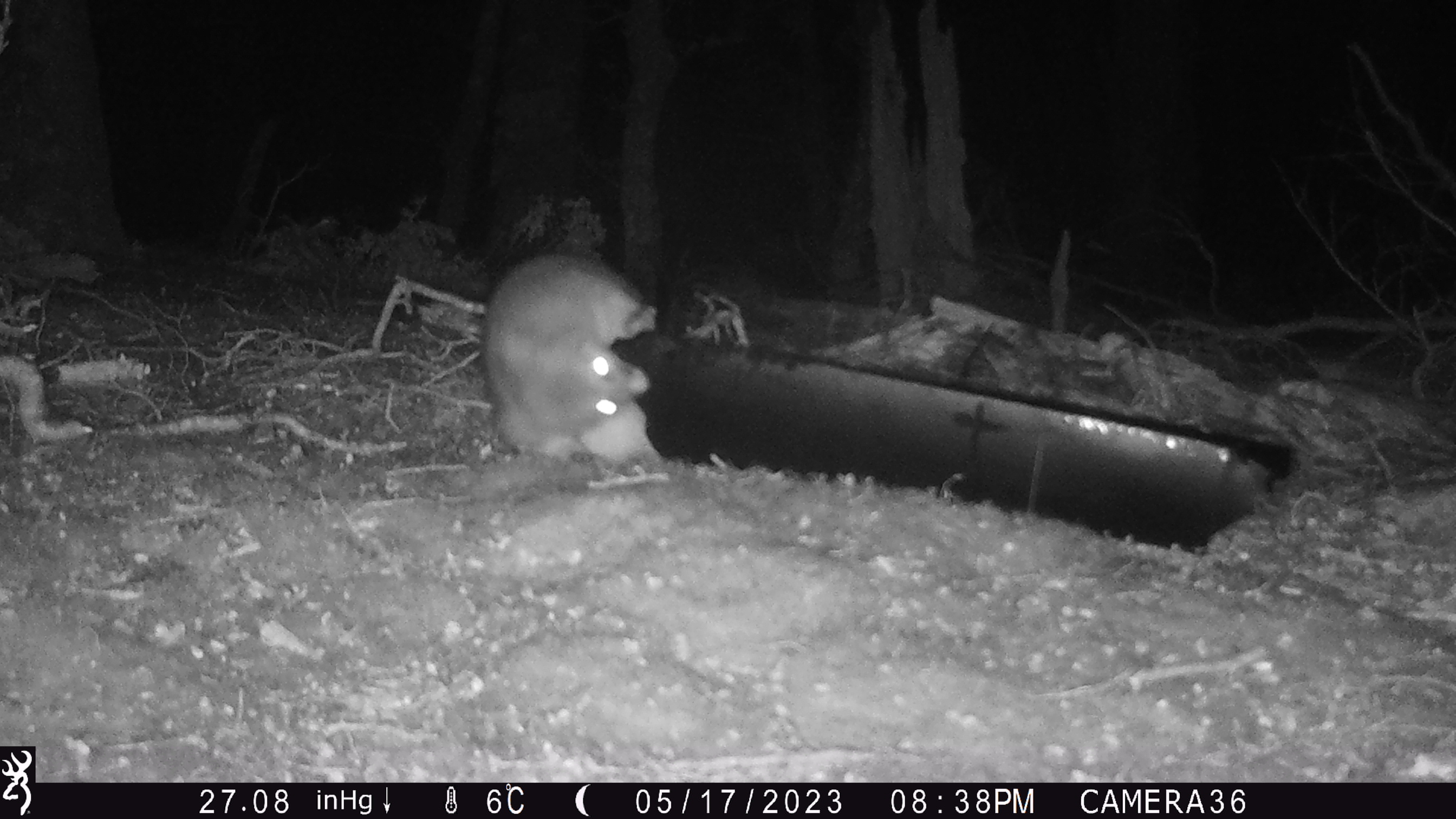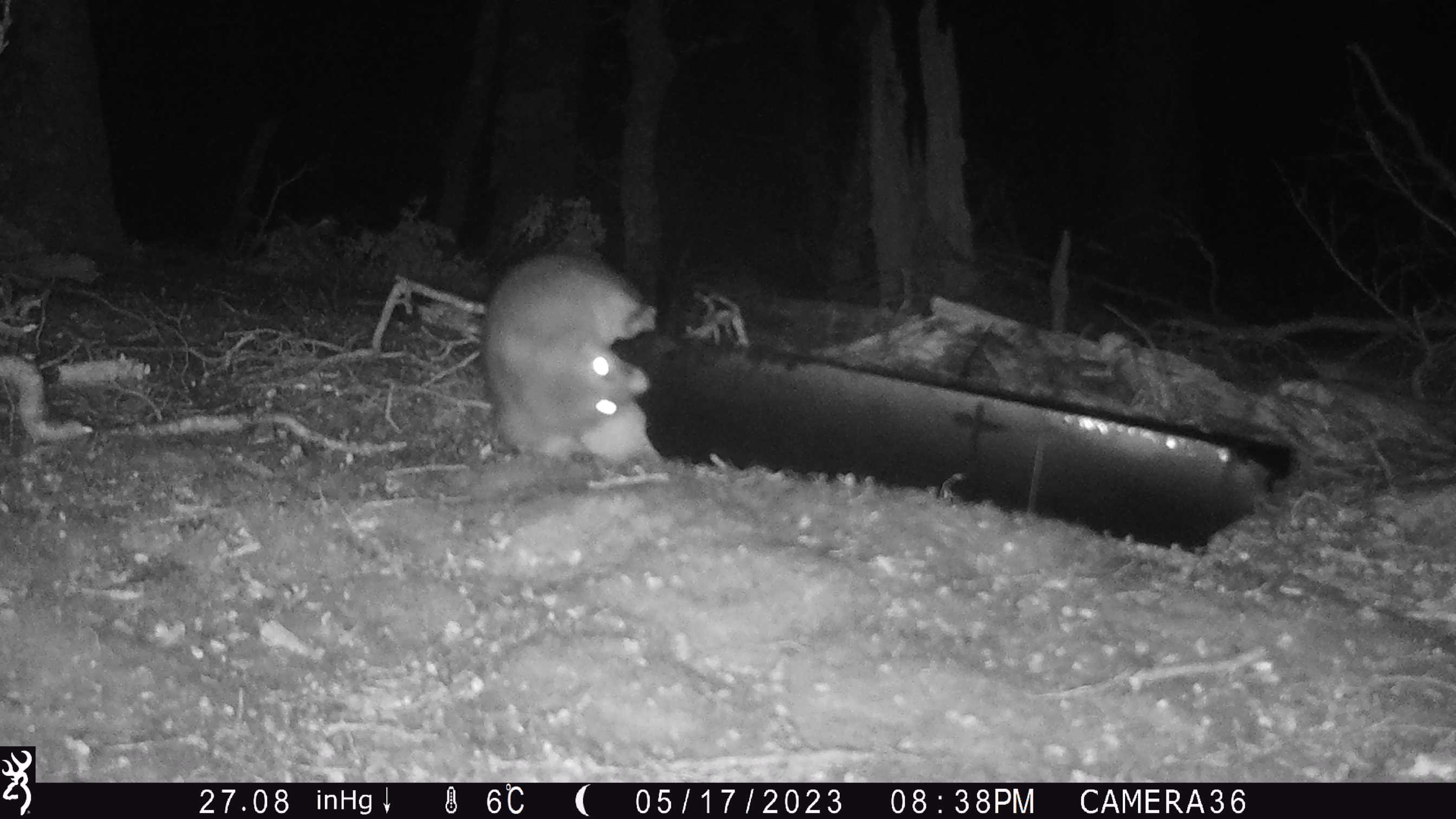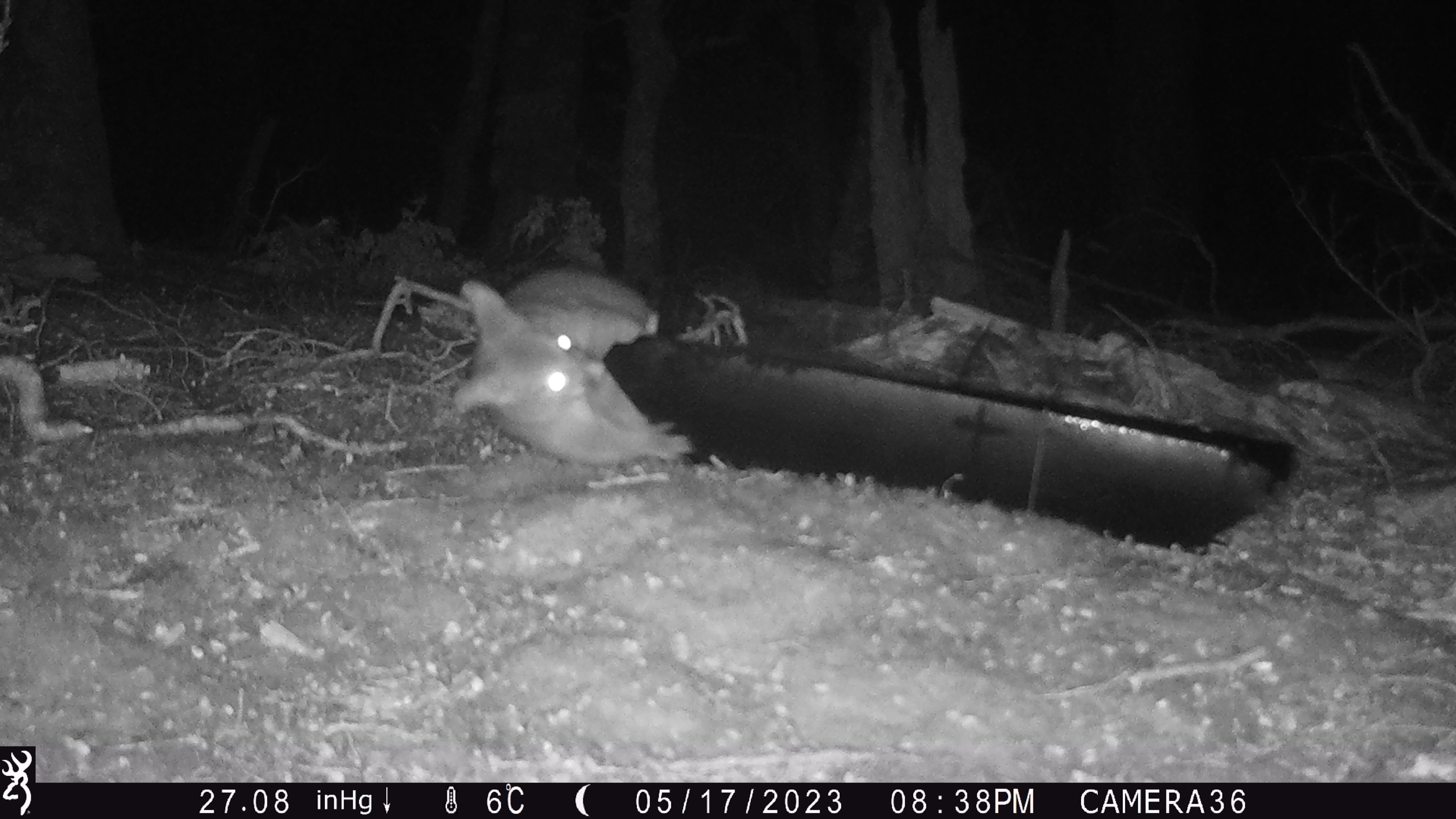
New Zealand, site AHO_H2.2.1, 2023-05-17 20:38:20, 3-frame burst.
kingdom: Animalia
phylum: Chordata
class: Mammalia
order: Diprotodontia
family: Phalangeridae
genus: Trichosurus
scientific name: Trichosurus vulpecula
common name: common brushtail possum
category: possum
Possum (common brushtail possum) (Trichosurus vulpecula).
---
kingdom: Animalia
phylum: Chordata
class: Mammalia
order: Carnivora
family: Mustelidae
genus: Mustela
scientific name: Mustela erminea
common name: stoat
Stoat (Mustela erminea).